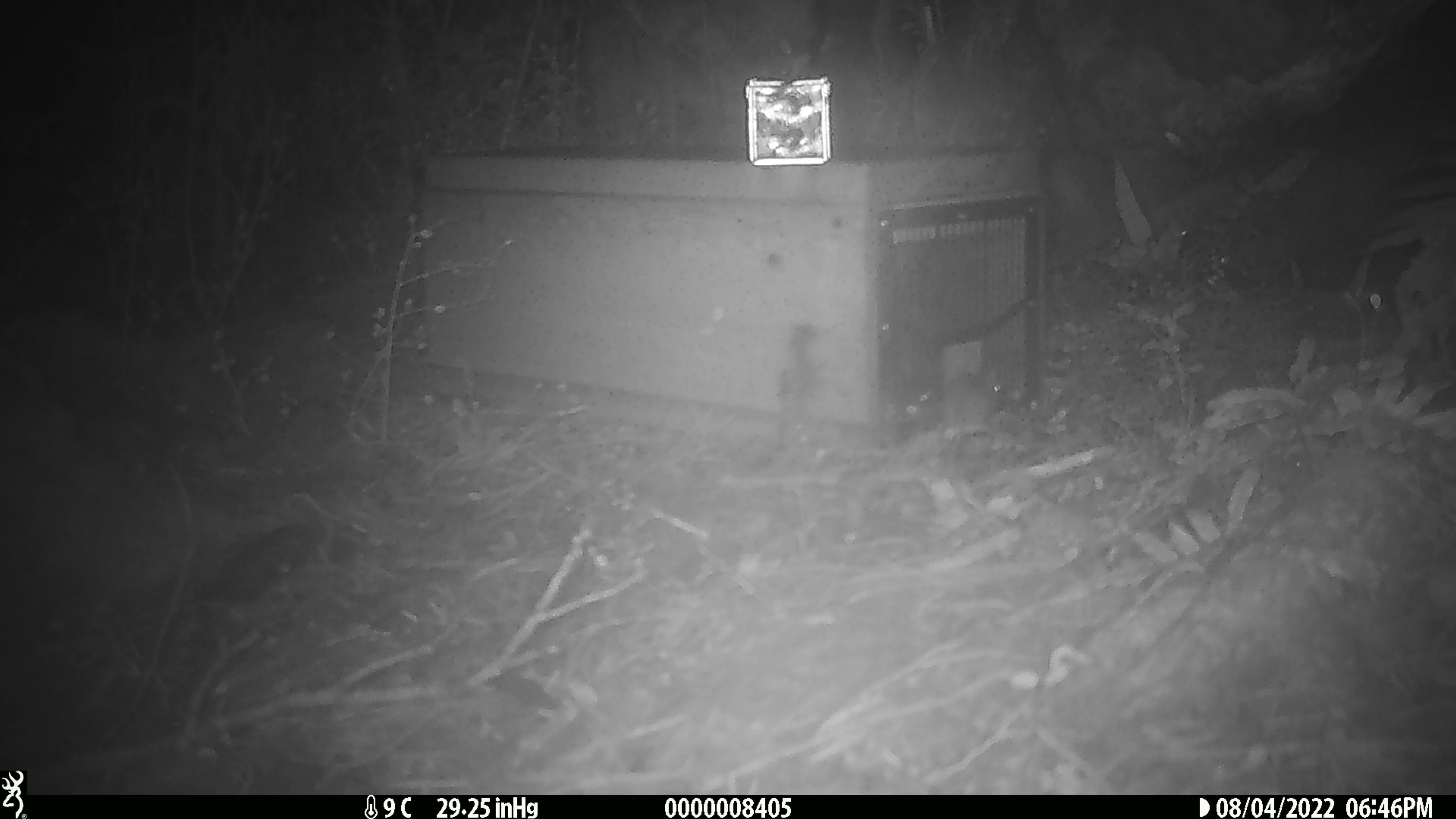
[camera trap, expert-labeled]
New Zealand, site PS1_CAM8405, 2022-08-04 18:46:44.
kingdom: Animalia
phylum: Chordata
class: Mammalia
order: Rodentia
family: Muridae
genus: Mus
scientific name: Mus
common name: mouse